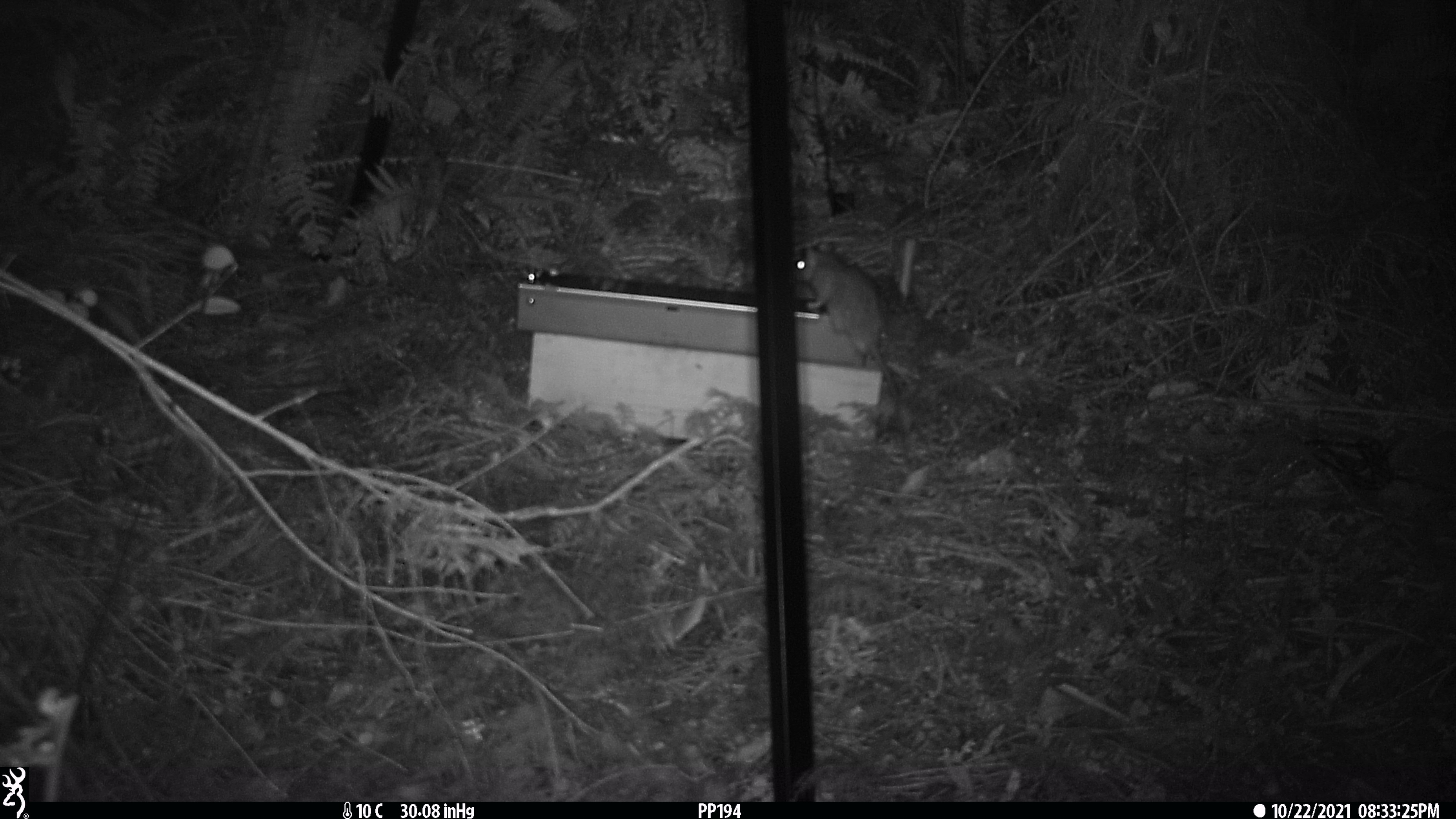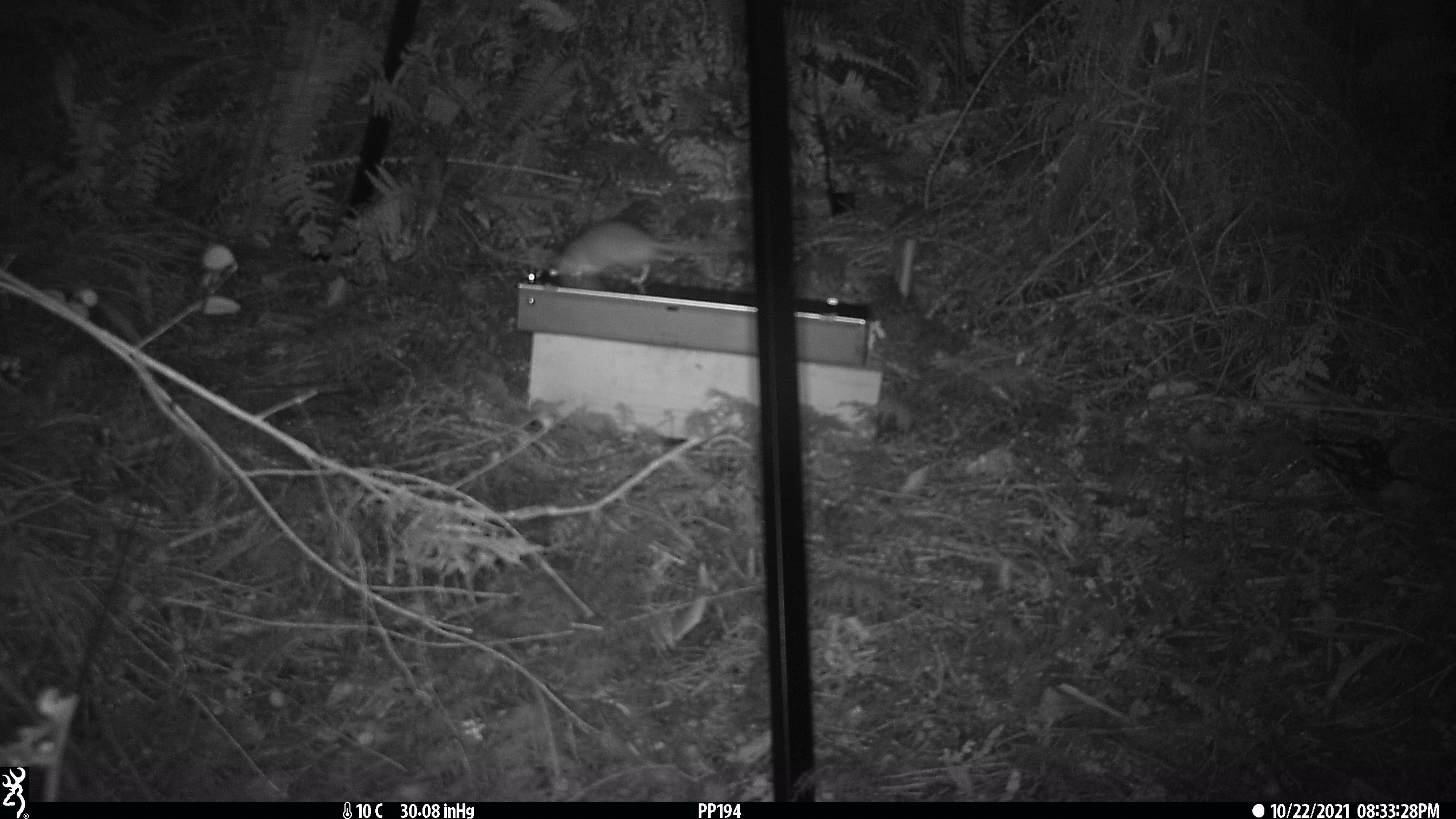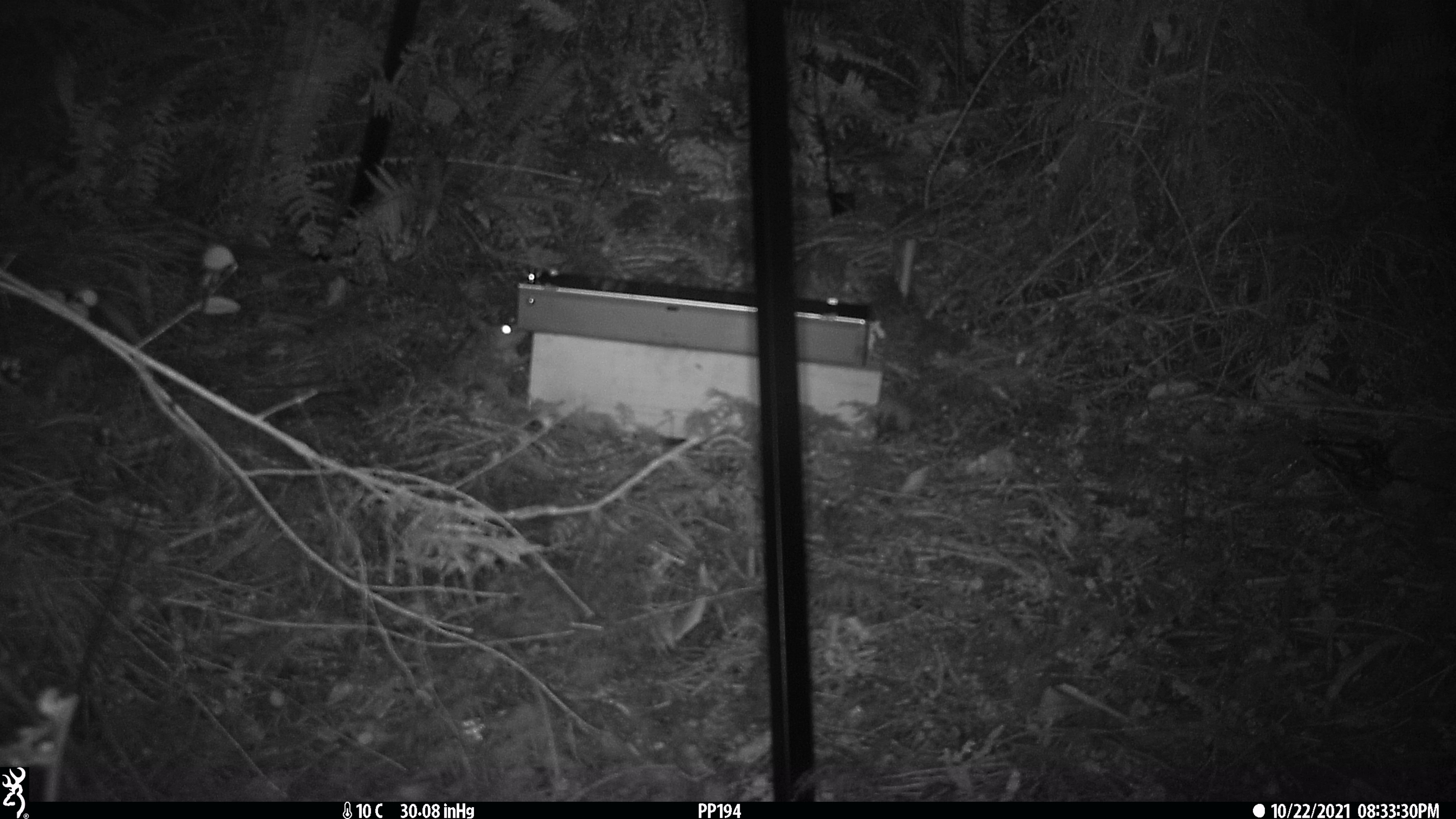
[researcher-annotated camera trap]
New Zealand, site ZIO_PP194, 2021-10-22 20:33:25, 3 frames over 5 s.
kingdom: Animalia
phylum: Chordata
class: Mammalia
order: Rodentia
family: Muridae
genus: Rattus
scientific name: Rattus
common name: rat